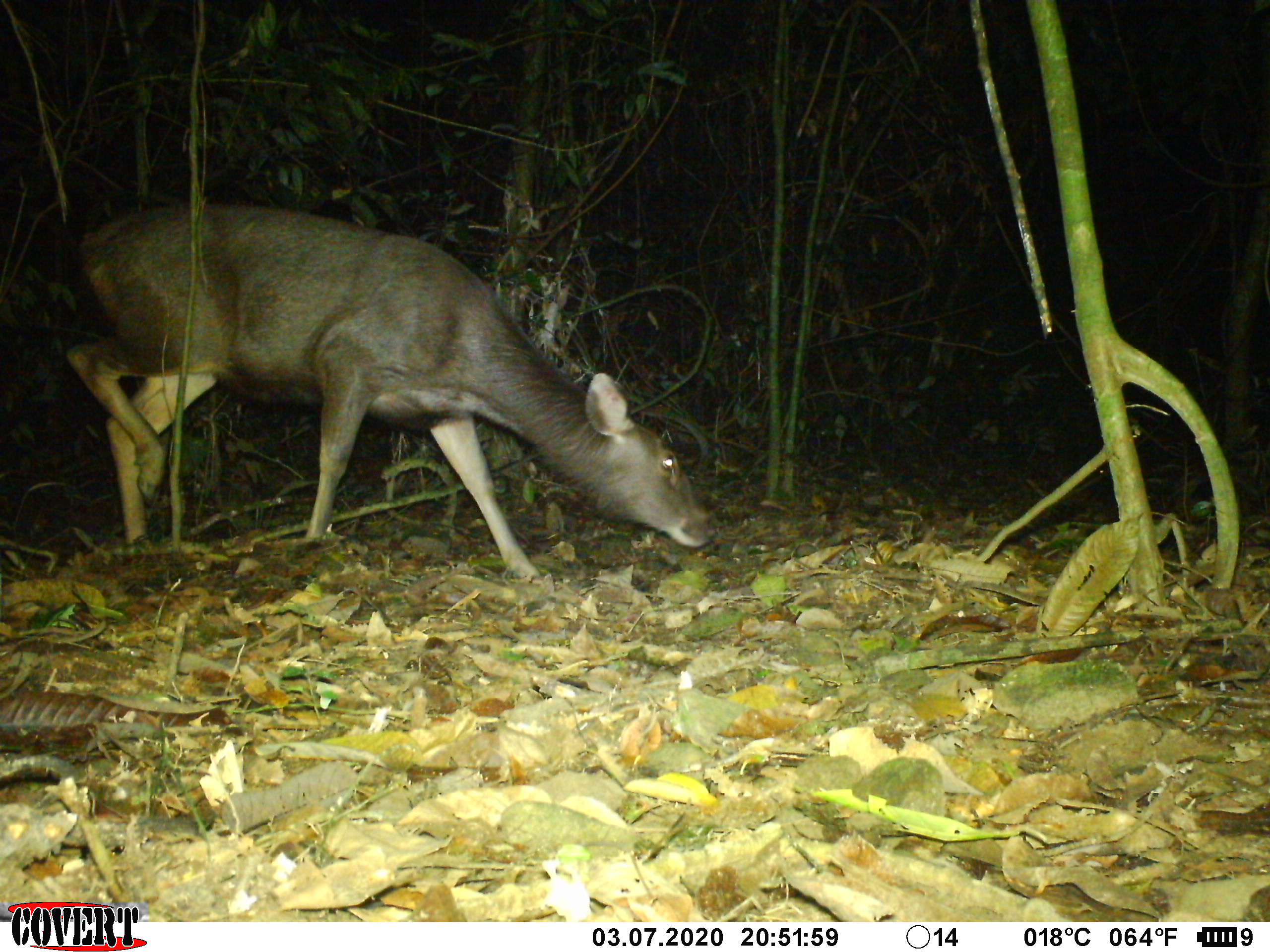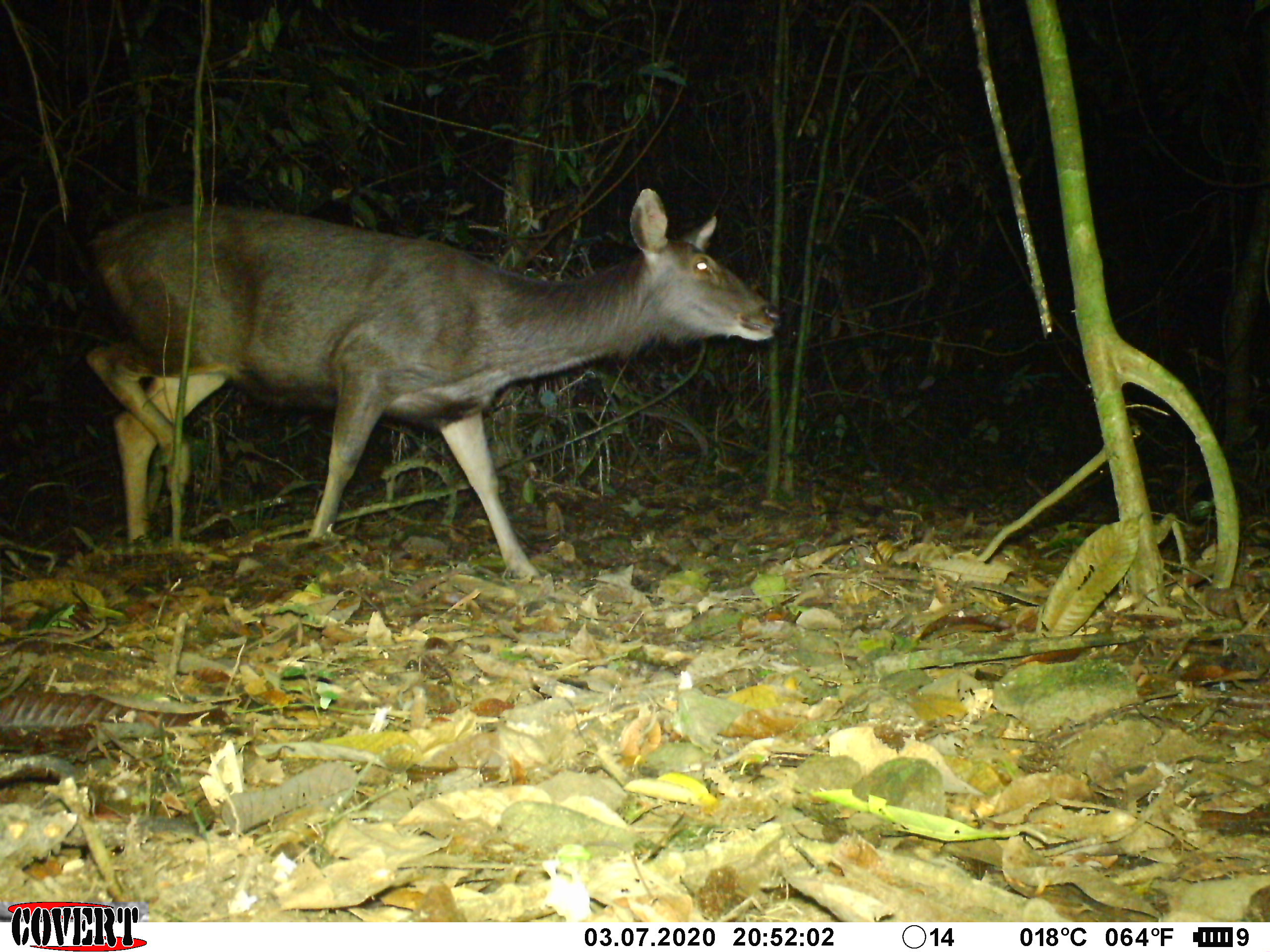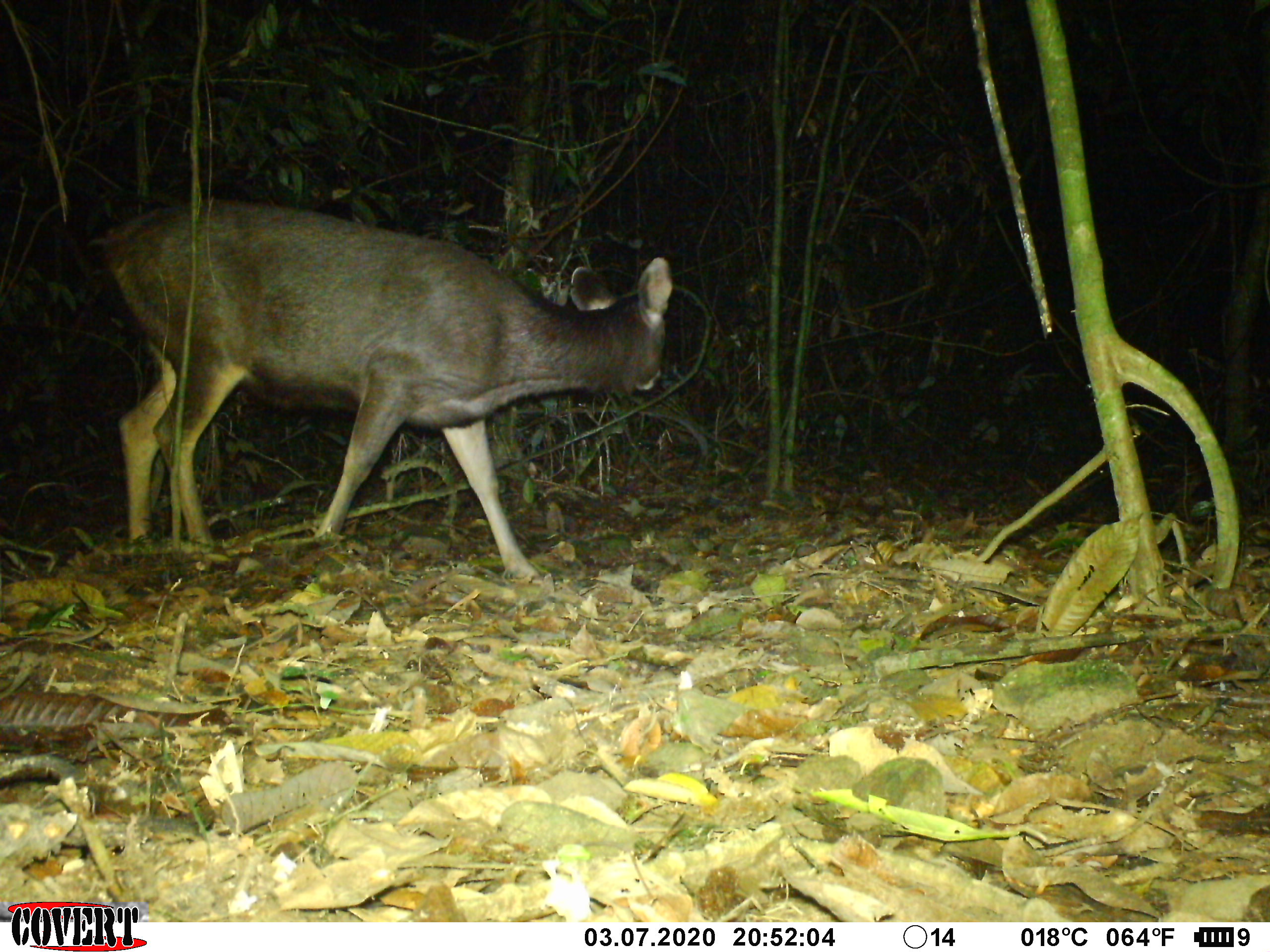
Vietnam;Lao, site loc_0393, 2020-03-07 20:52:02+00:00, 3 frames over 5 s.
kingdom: Animalia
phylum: Chordata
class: Mammalia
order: Artiodactyla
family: Cervidae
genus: Rusa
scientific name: Rusa unicolor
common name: sambar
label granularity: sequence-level